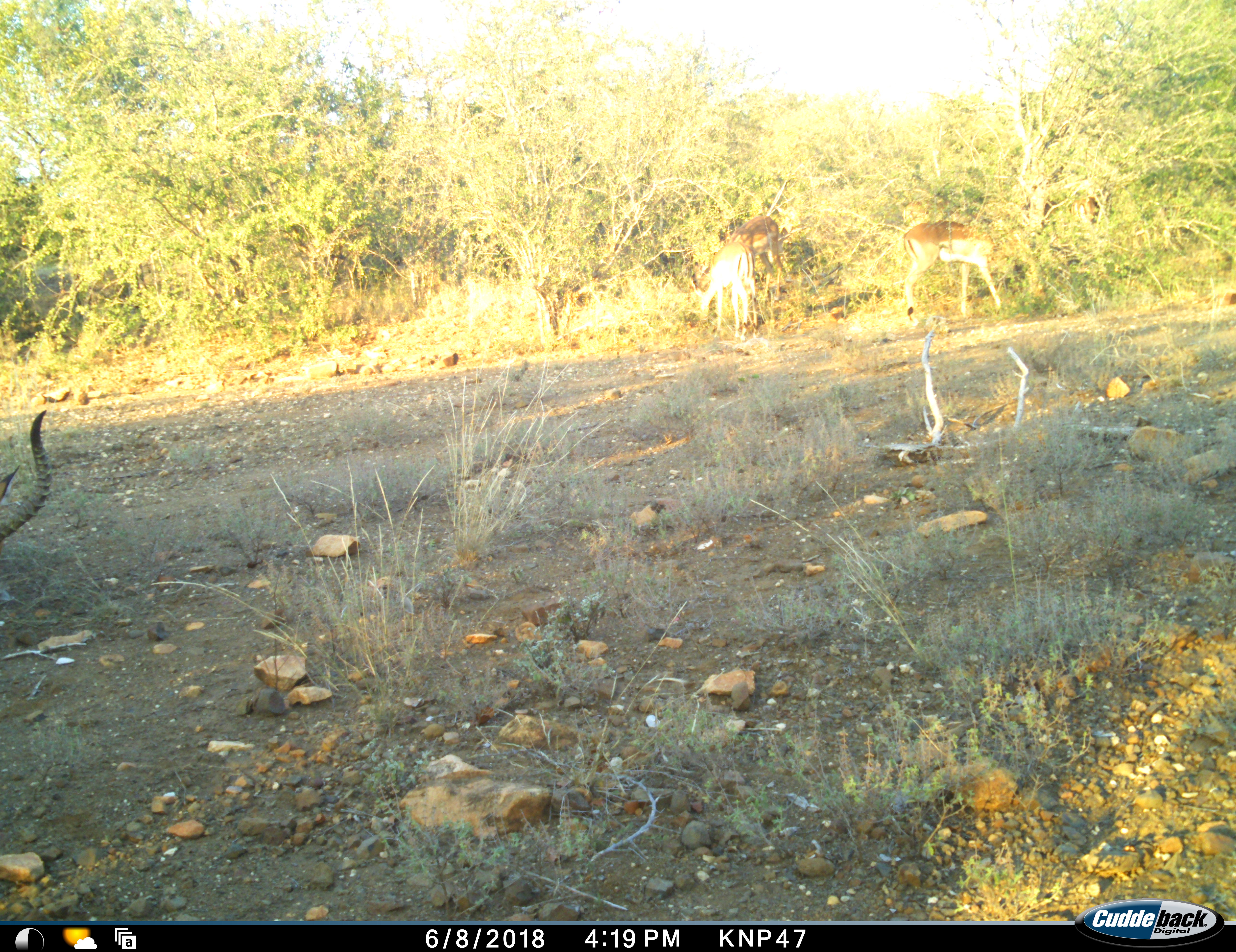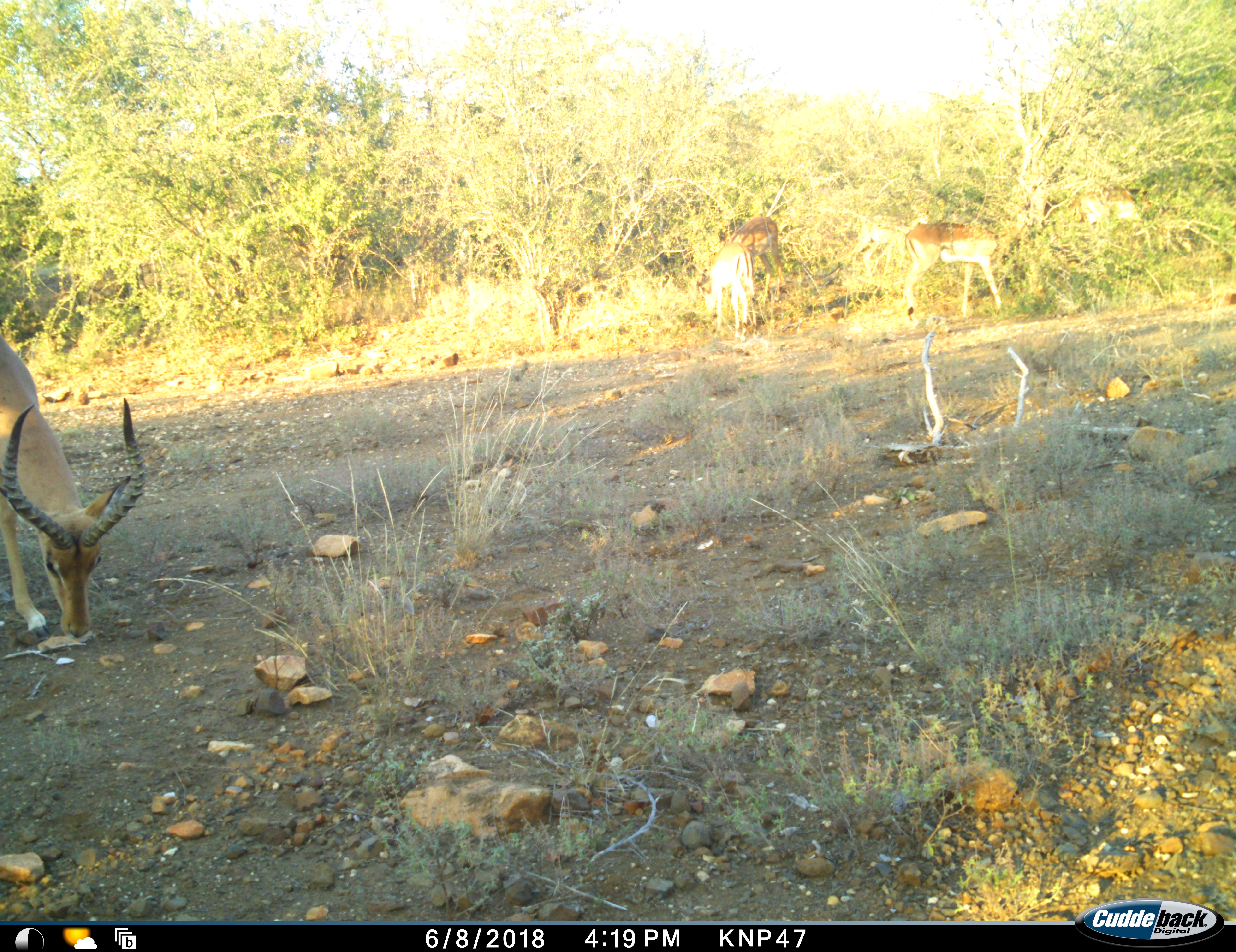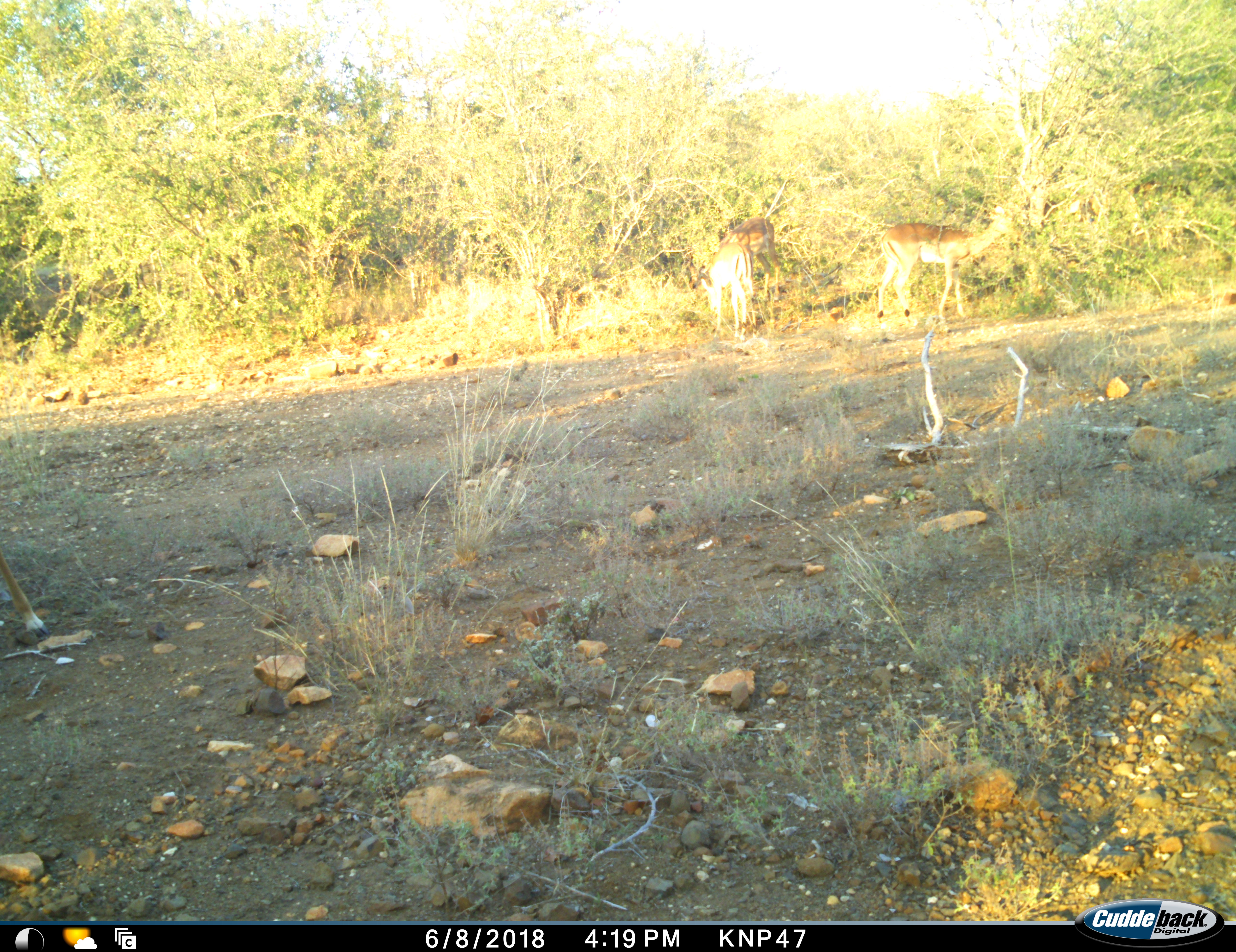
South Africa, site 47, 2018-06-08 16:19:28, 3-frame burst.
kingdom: Animalia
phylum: Chordata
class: Mammalia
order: Artiodactyla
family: Bovidae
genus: Aepyceros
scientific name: Aepyceros melampus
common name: impala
Impala (Aepyceros melampus), count 6. Behavior (volunteer vote fractions): standing 60%, resting 0%, moving 60%, interacting 0%. Young present (vote fraction): 0%. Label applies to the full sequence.